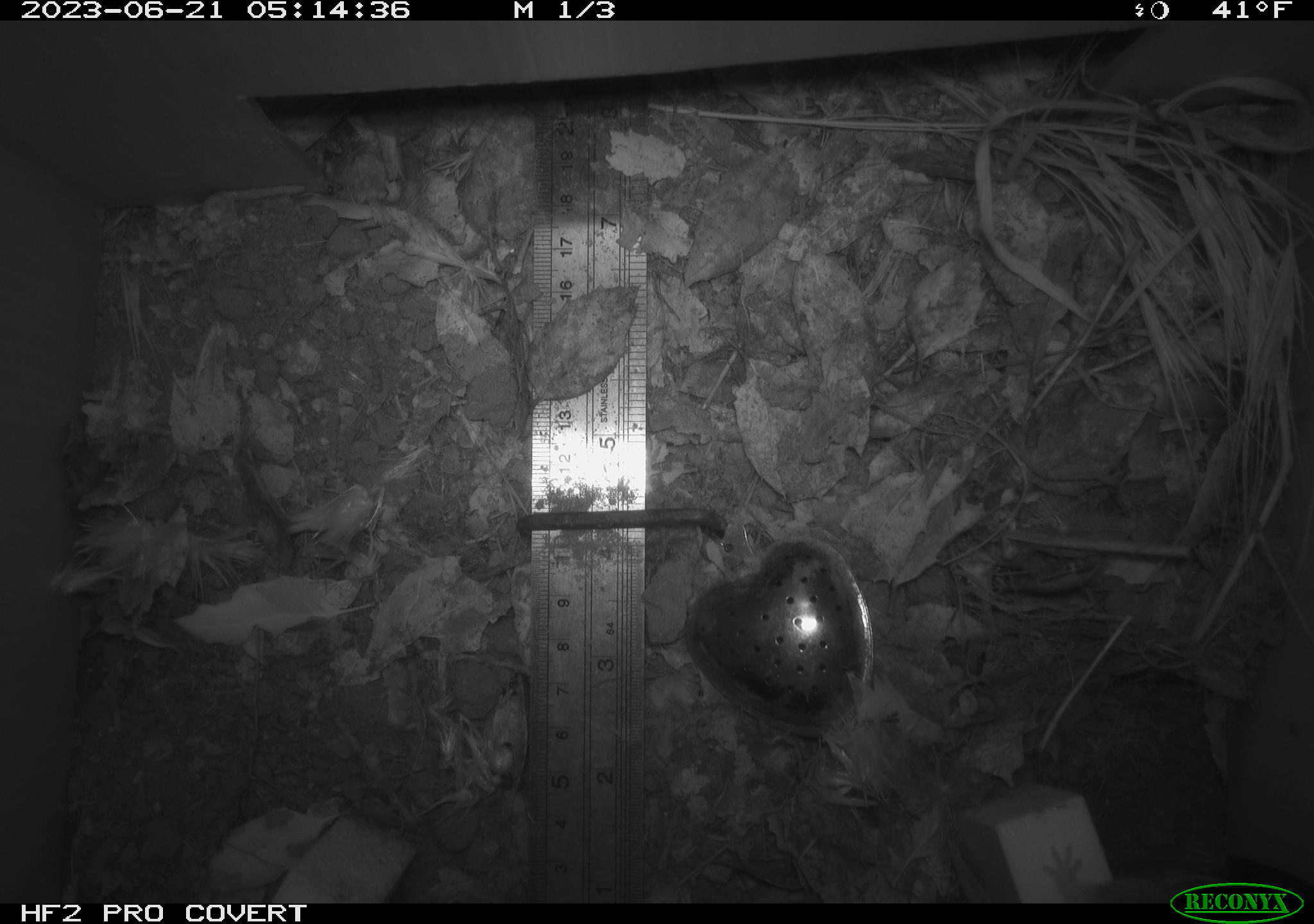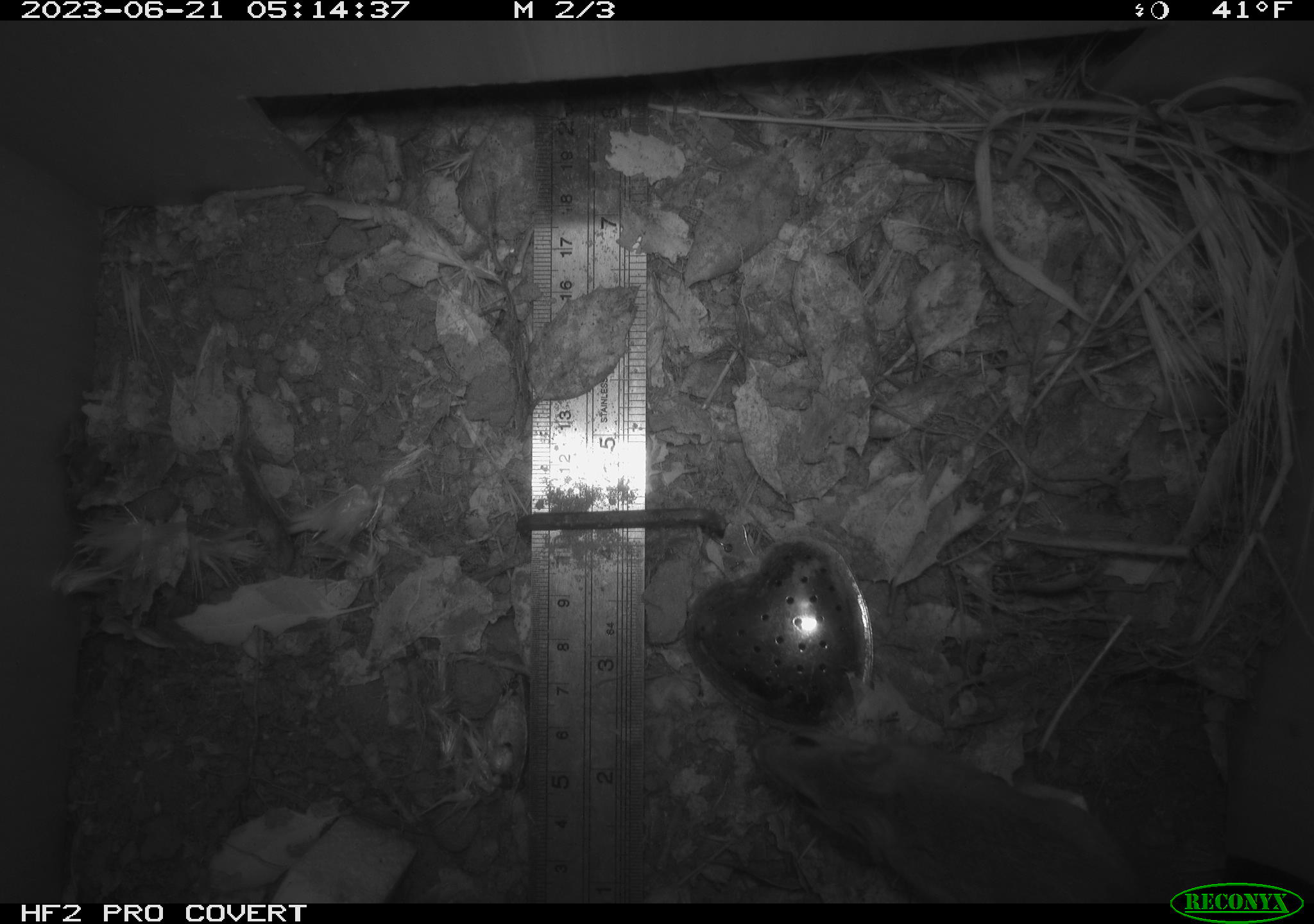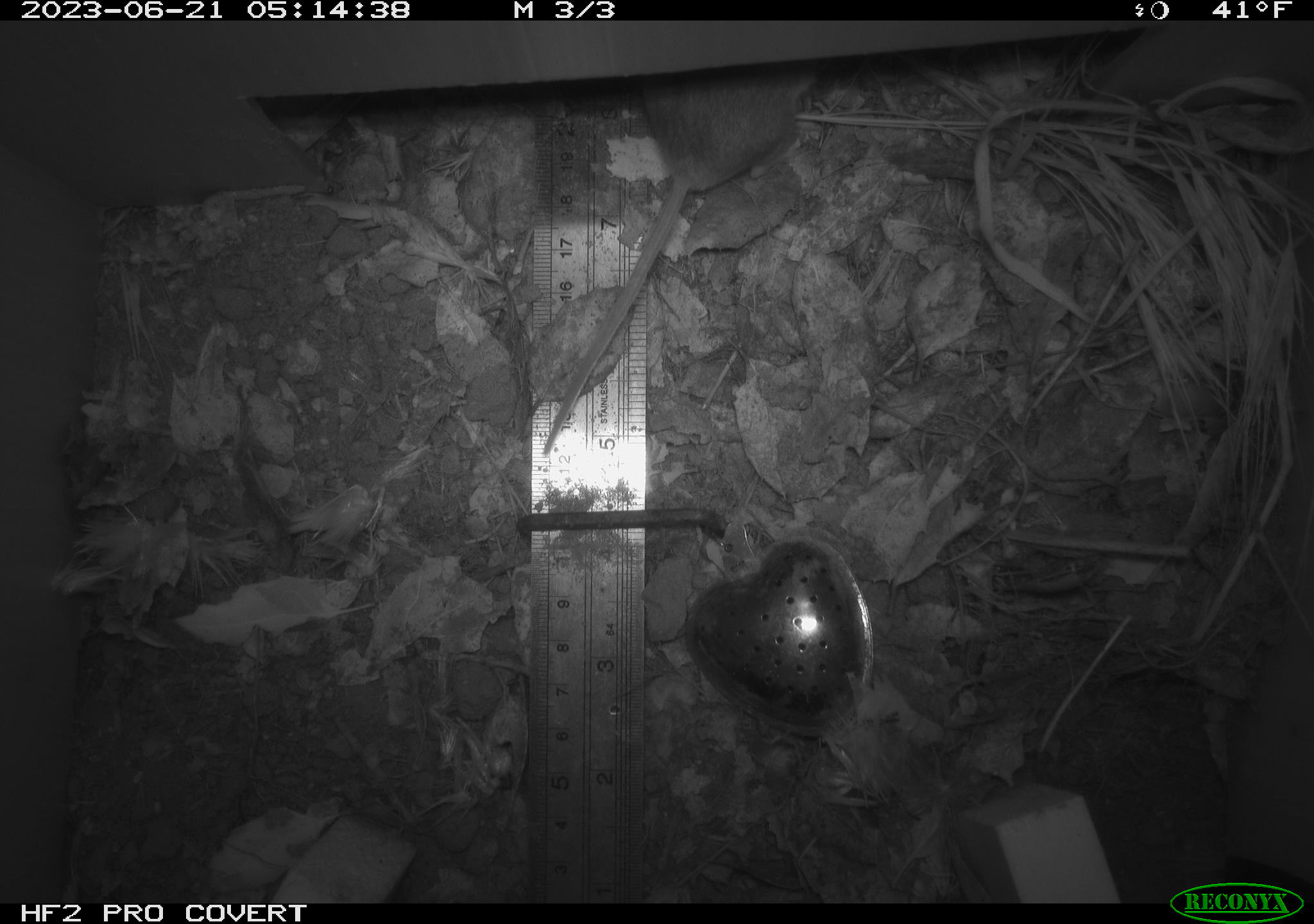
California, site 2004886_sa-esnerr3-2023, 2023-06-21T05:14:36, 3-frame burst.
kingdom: Animalia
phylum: Chordata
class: Mammalia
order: Rodentia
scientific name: Rodentia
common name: mouse species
Mouse species (Rodentia).